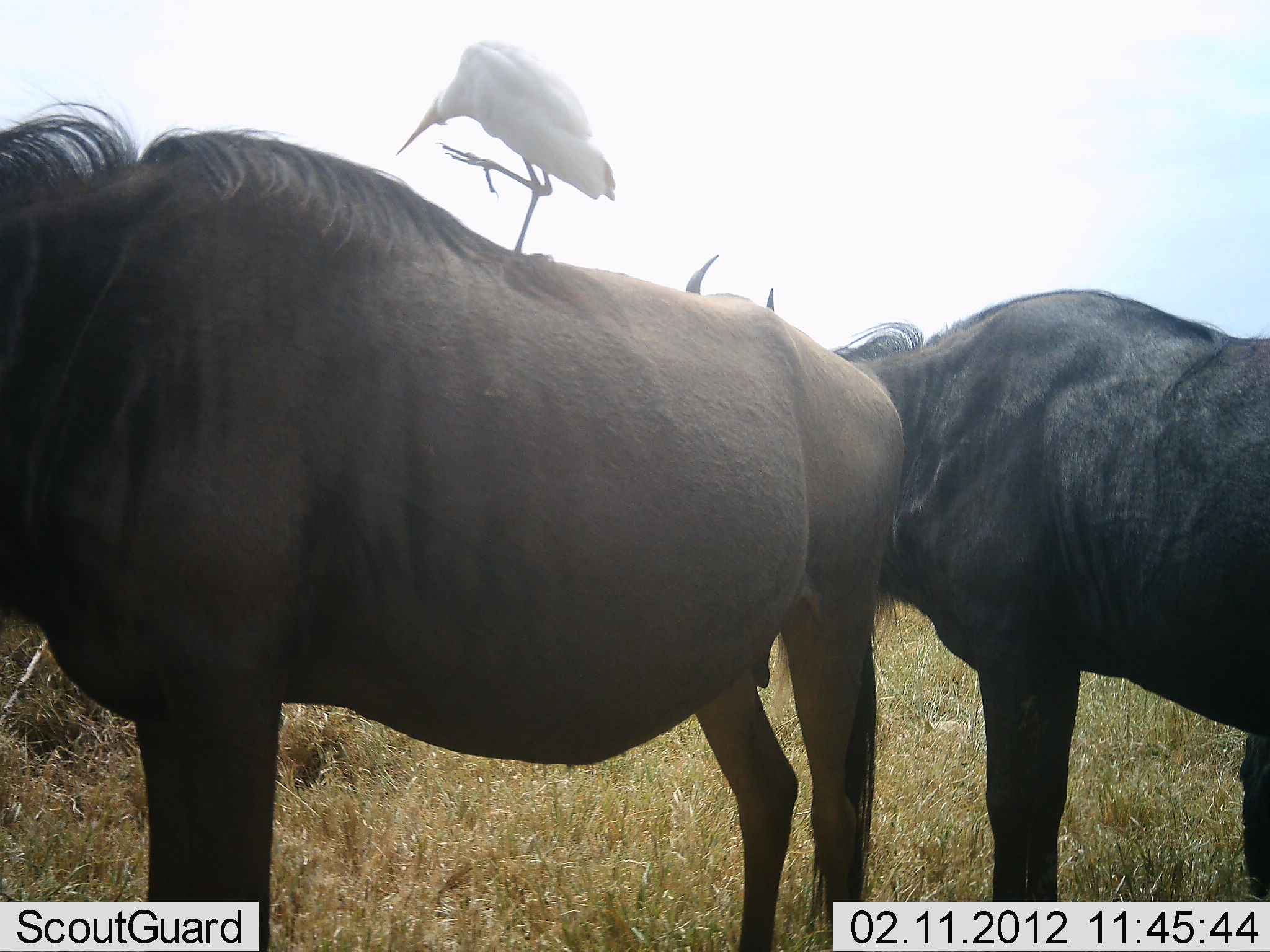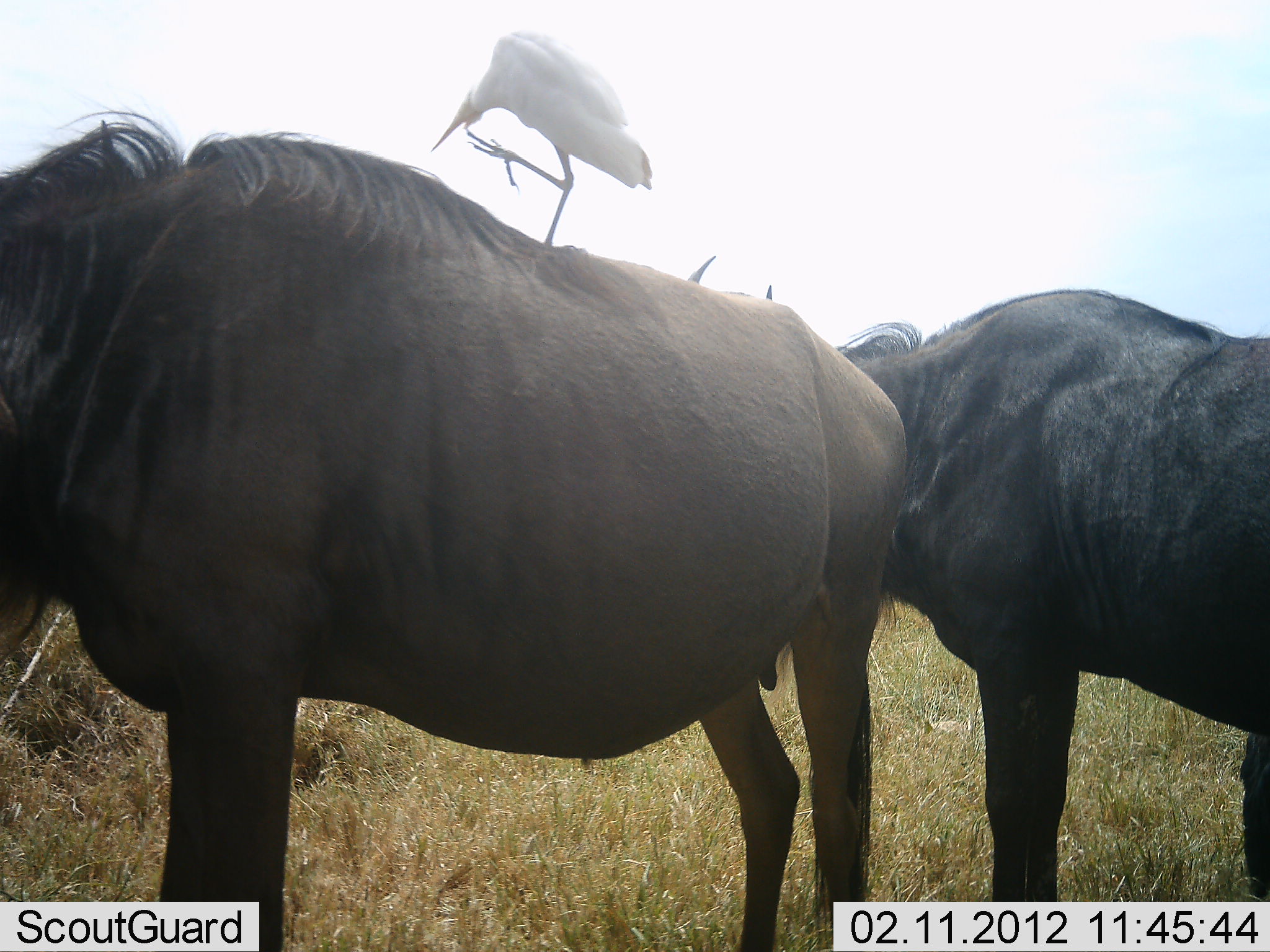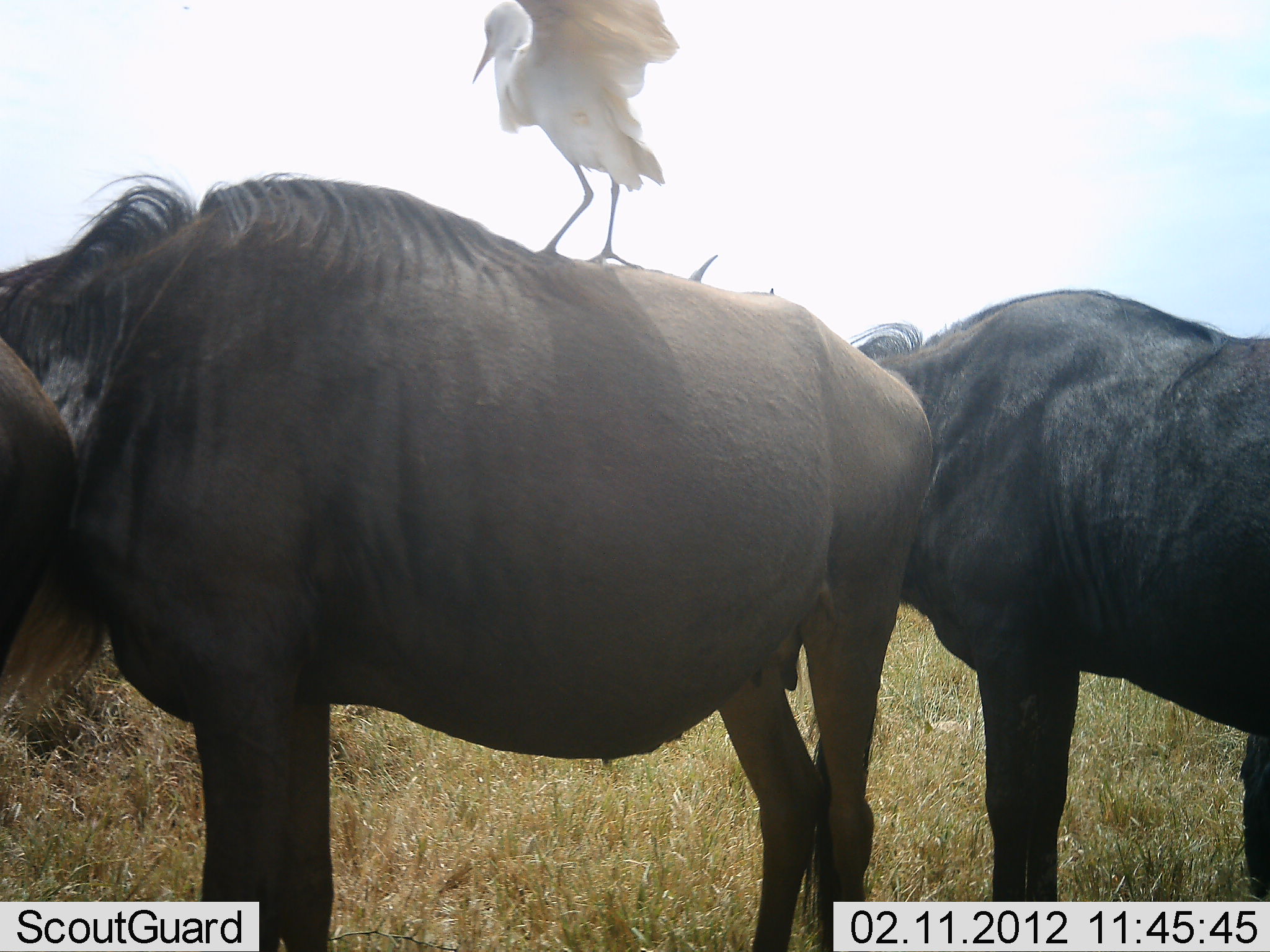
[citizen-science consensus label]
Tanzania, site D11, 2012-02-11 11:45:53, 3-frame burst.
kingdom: Animalia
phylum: Chordata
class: Aves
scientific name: Aves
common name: bird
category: otherbird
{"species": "otherbird (bird) (Aves)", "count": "1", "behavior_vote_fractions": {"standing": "73%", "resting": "5%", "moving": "9%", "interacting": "23%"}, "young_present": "0%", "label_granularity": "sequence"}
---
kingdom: Animalia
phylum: Chordata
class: Mammalia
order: Artiodactyla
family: Bovidae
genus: Connochaetes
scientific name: Connochaetes taurinus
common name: blue wildebeest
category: wildebeest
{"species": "wildebeest (blue wildebeest) (Connochaetes taurinus)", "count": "2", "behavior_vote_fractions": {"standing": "96%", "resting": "0%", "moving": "4%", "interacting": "0%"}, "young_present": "0%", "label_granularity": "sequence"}